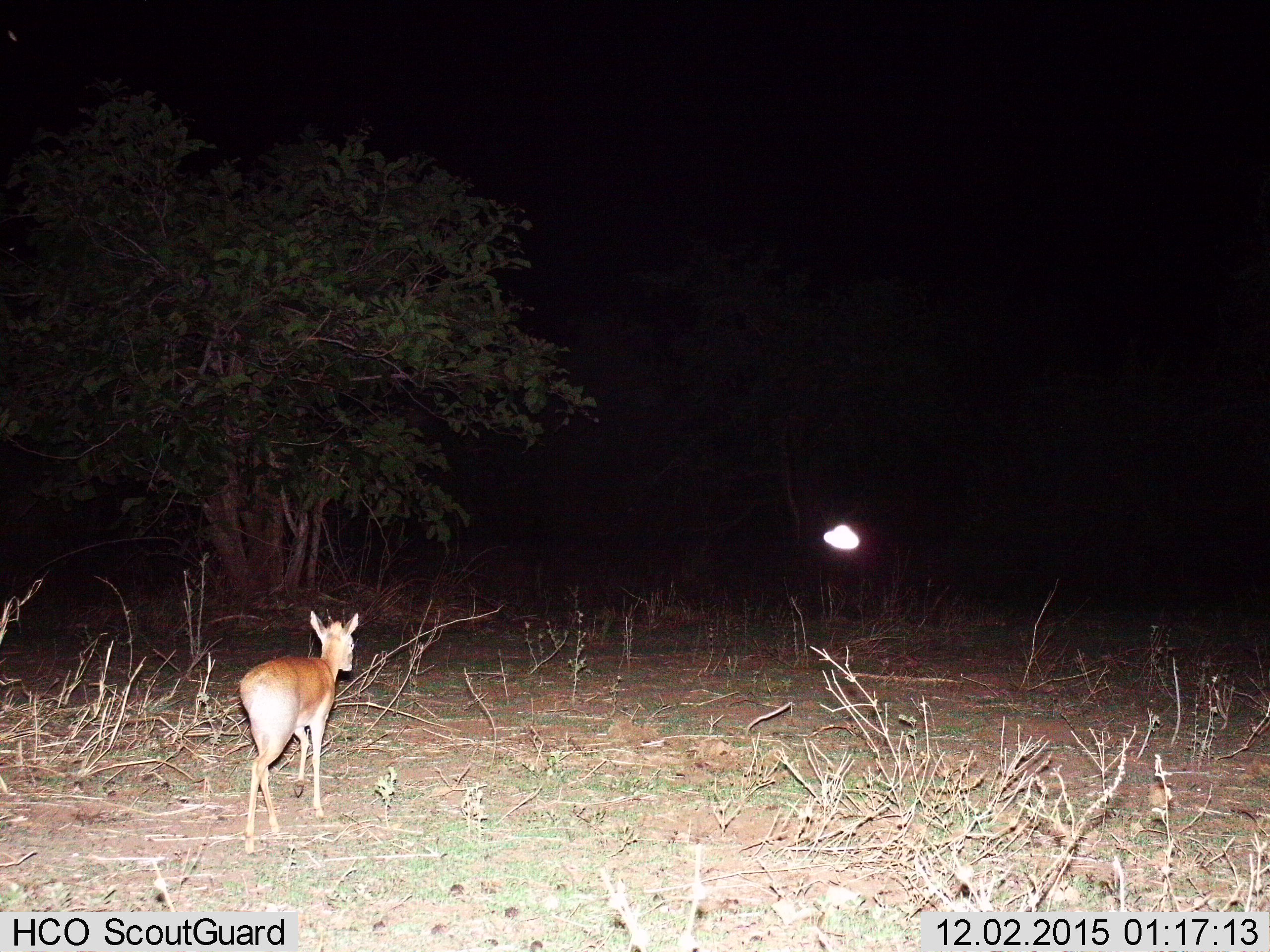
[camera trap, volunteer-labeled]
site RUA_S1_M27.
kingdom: Animalia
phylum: Chordata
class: Mammalia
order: Artiodactyla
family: Bovidae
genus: Madoqua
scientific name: Madoqua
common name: dik-dik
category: dikdik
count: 1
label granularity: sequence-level